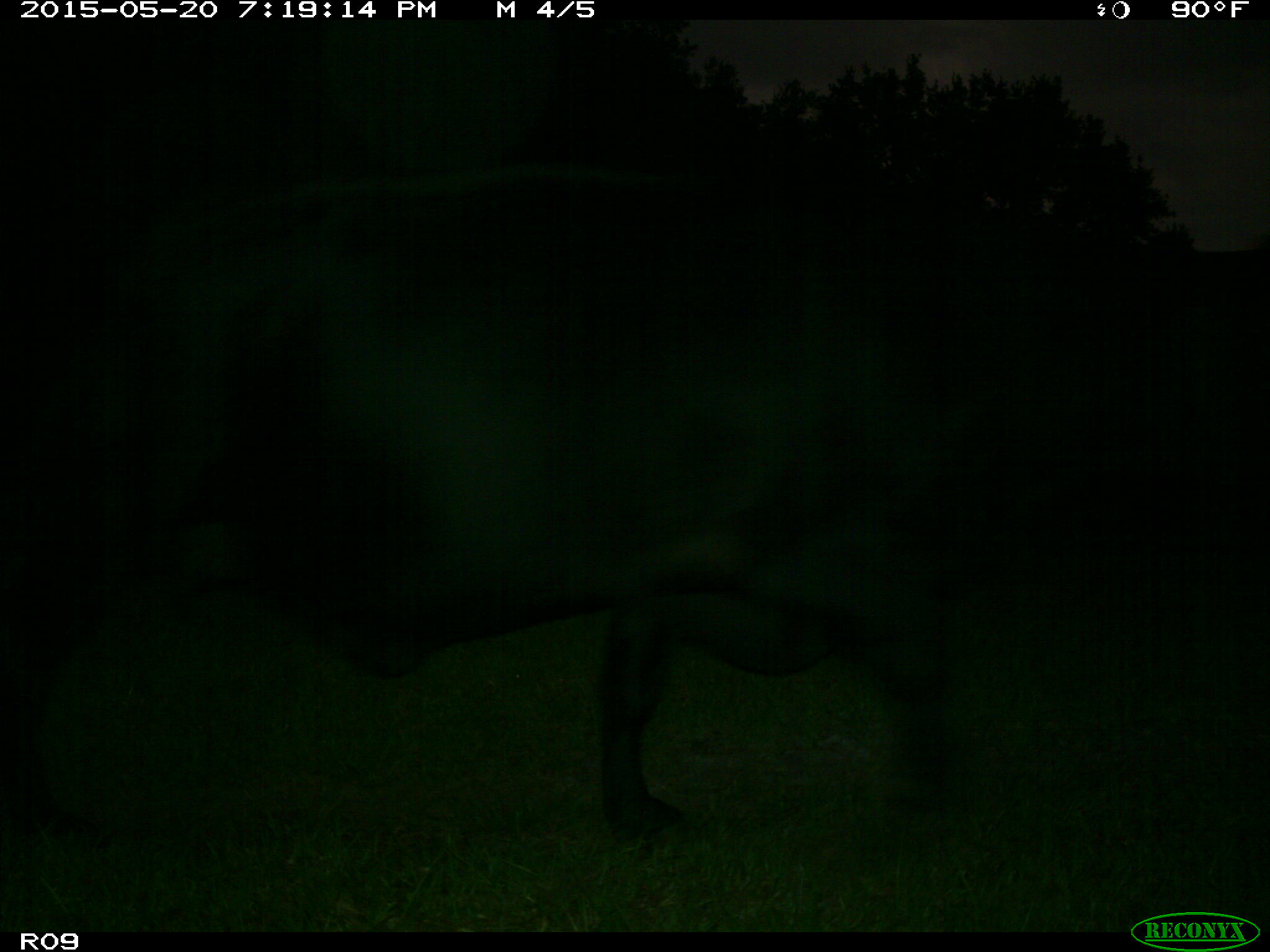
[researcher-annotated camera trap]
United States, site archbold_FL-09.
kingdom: Animalia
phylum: Chordata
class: Mammalia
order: Artiodactyla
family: Bovidae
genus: Bos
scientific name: Bos taurus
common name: domestic cow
Bos taurus (domestic cow).